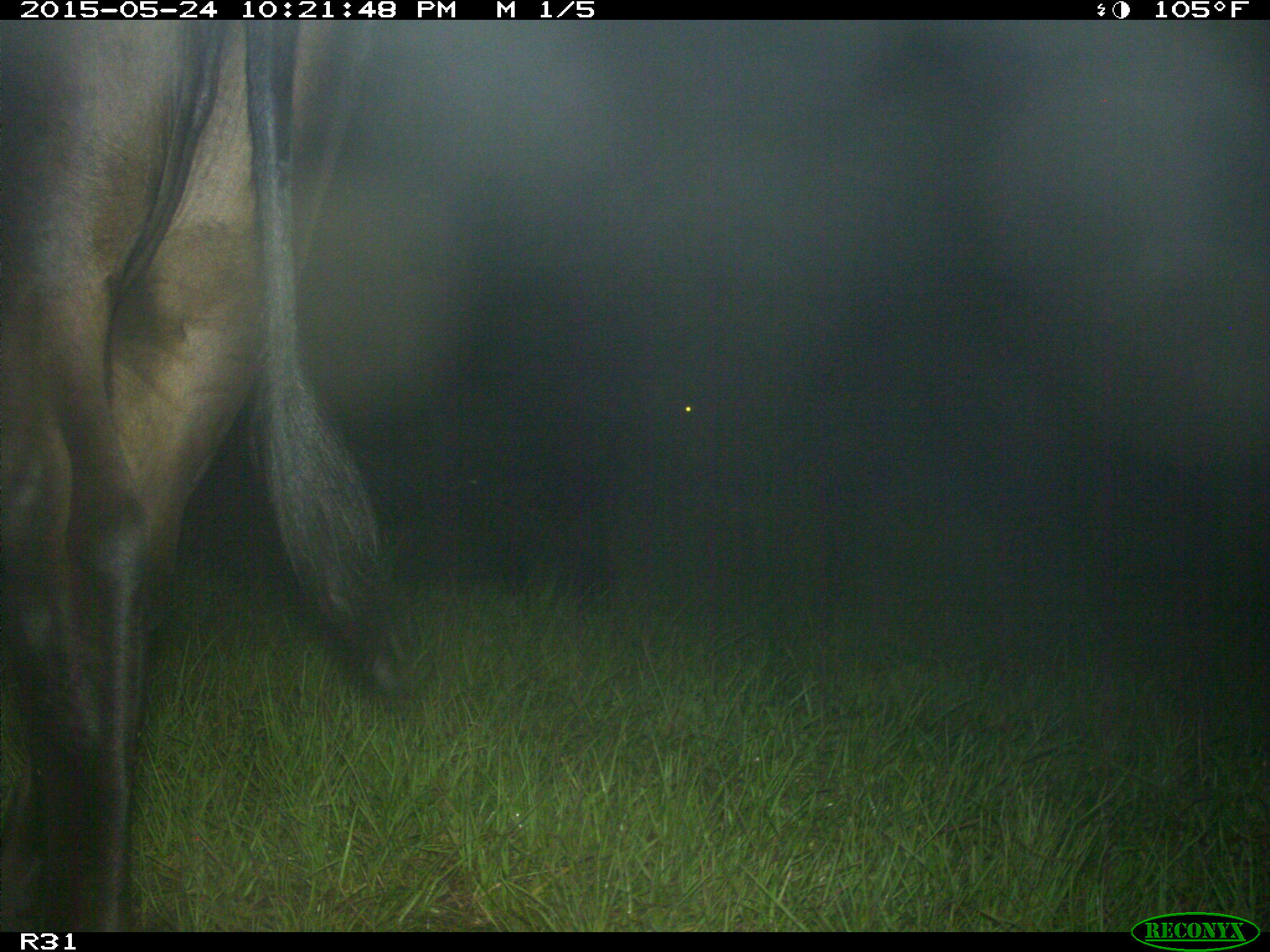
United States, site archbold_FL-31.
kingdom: Animalia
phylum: Chordata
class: Mammalia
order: Artiodactyla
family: Bovidae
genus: Bos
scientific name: Bos taurus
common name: domestic cow